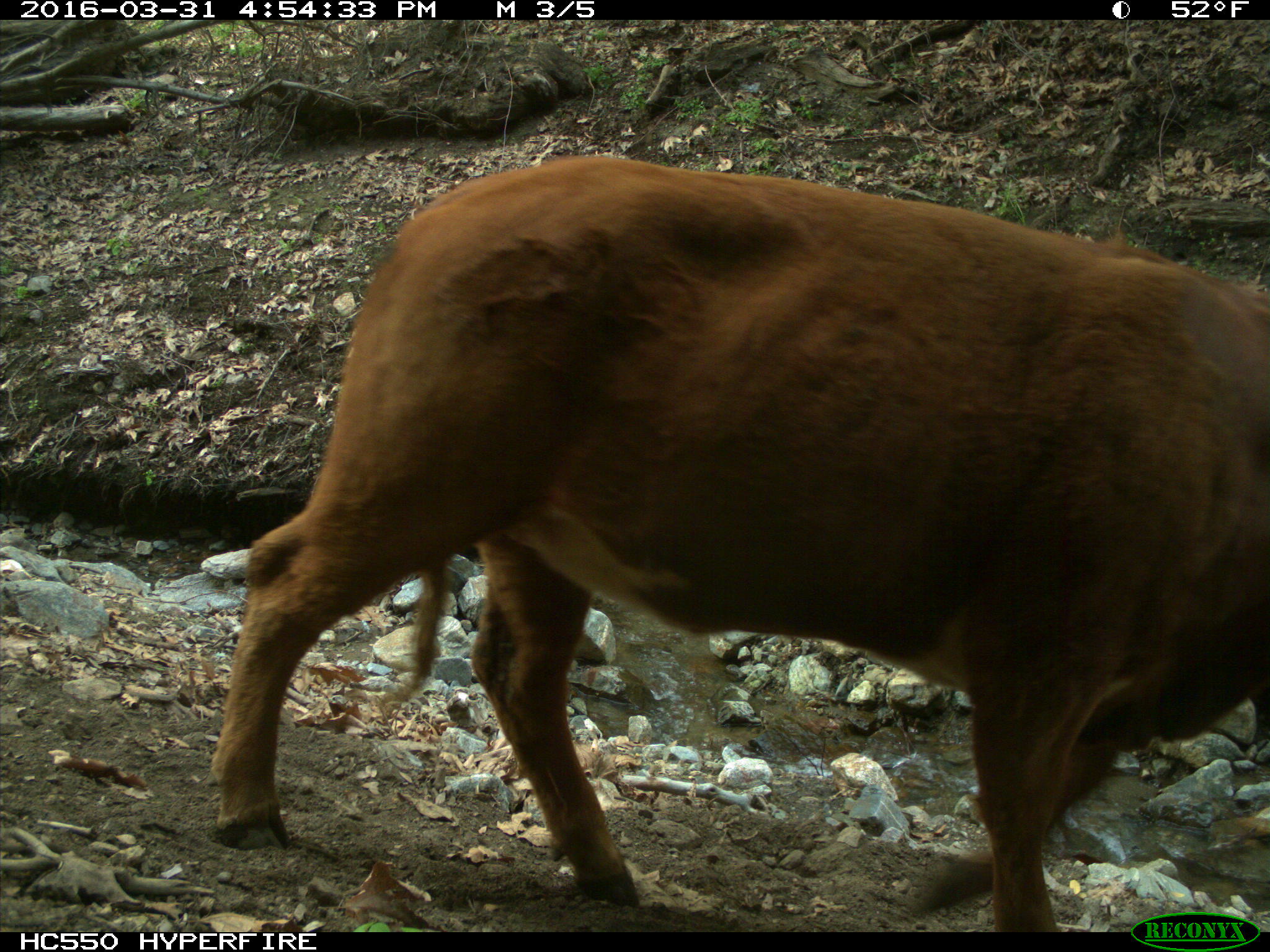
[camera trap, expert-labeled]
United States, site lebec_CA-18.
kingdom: Animalia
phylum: Chordata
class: Mammalia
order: Artiodactyla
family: Bovidae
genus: Bos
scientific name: Bos taurus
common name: domestic cow